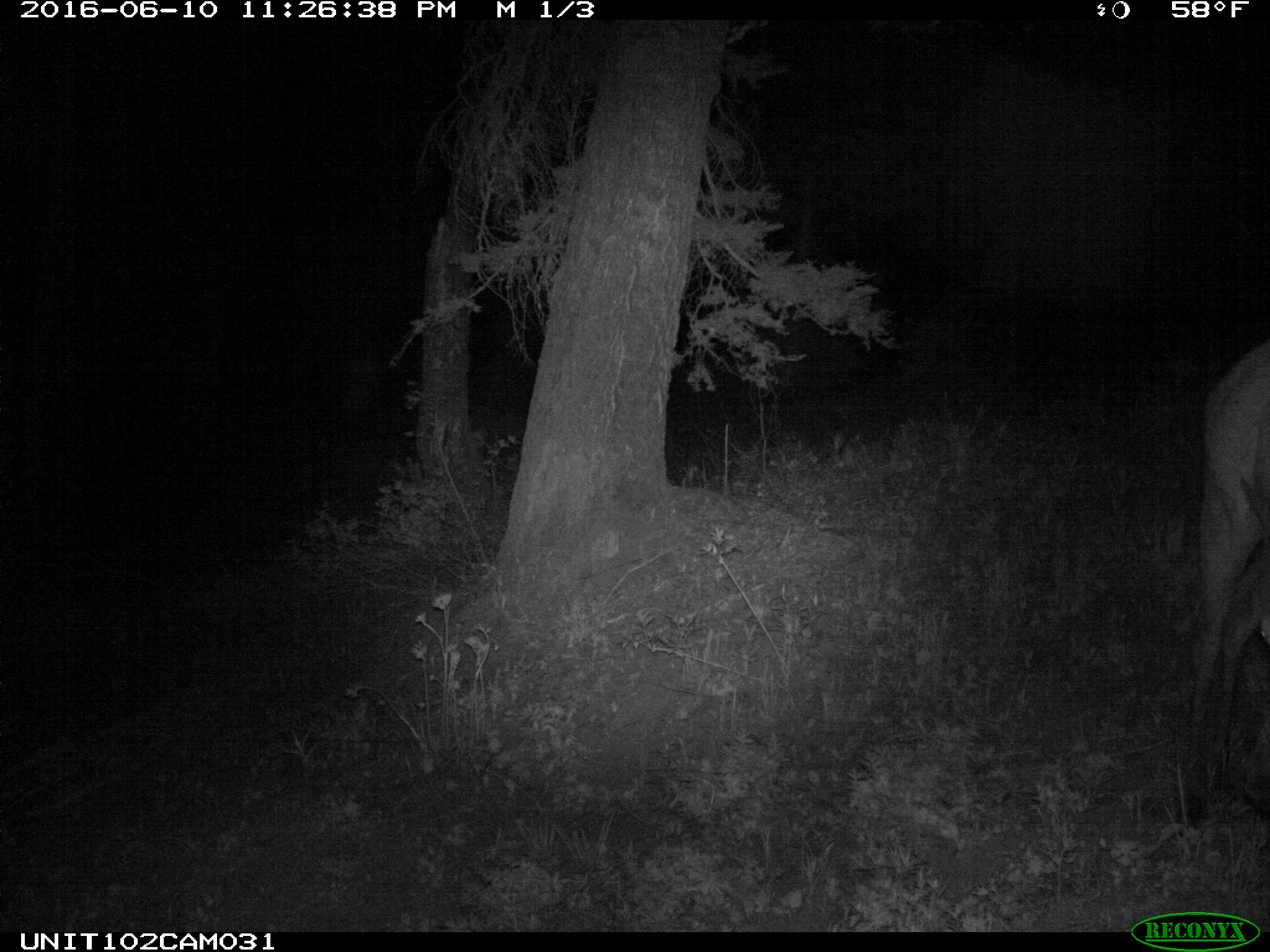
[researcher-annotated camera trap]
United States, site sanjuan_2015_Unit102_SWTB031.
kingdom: Animalia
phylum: Chordata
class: Mammalia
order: Artiodactyla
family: Cervidae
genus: Cervus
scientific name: Cervus elaphus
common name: red deer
Cervus elaphus (red deer).